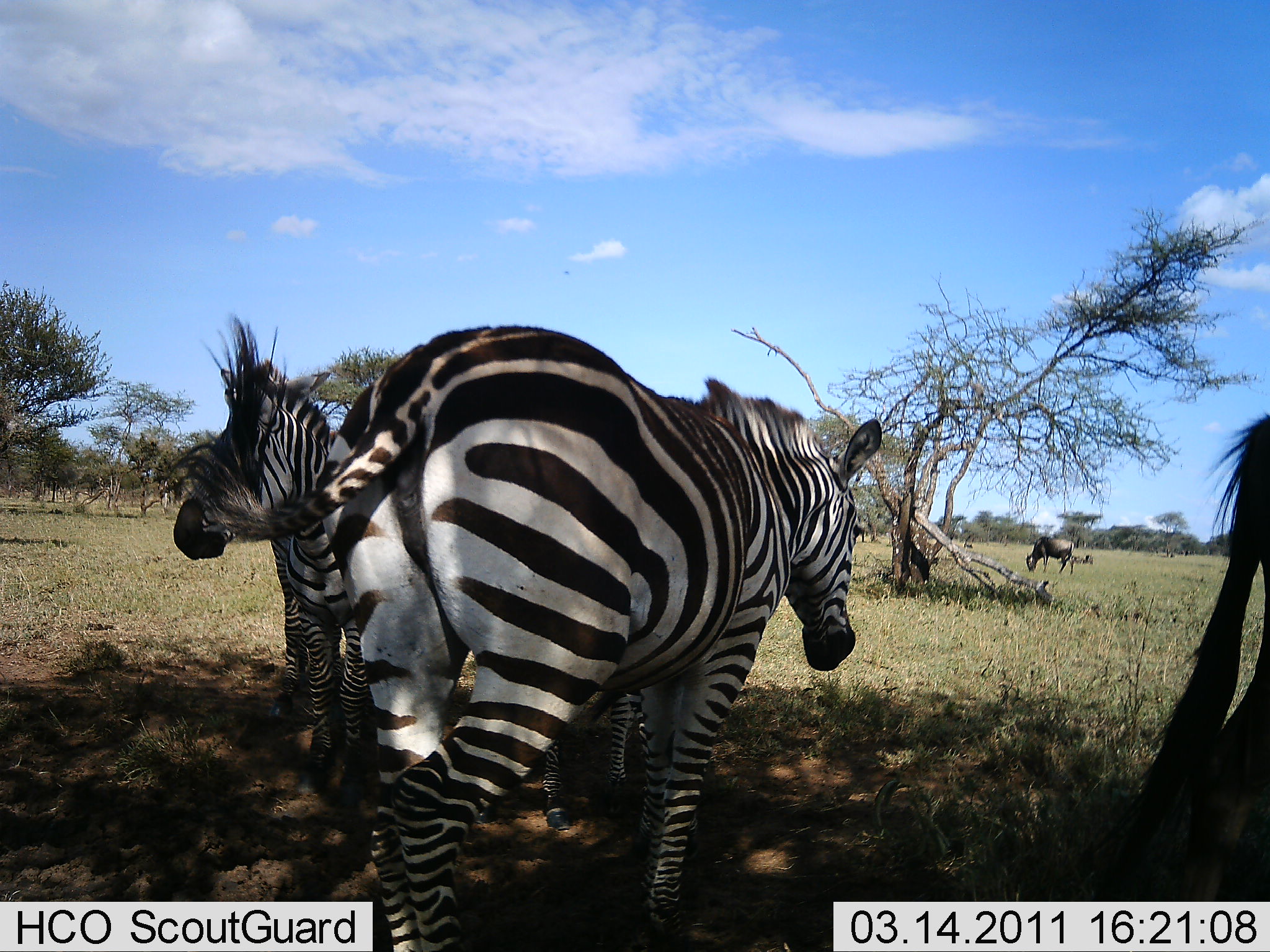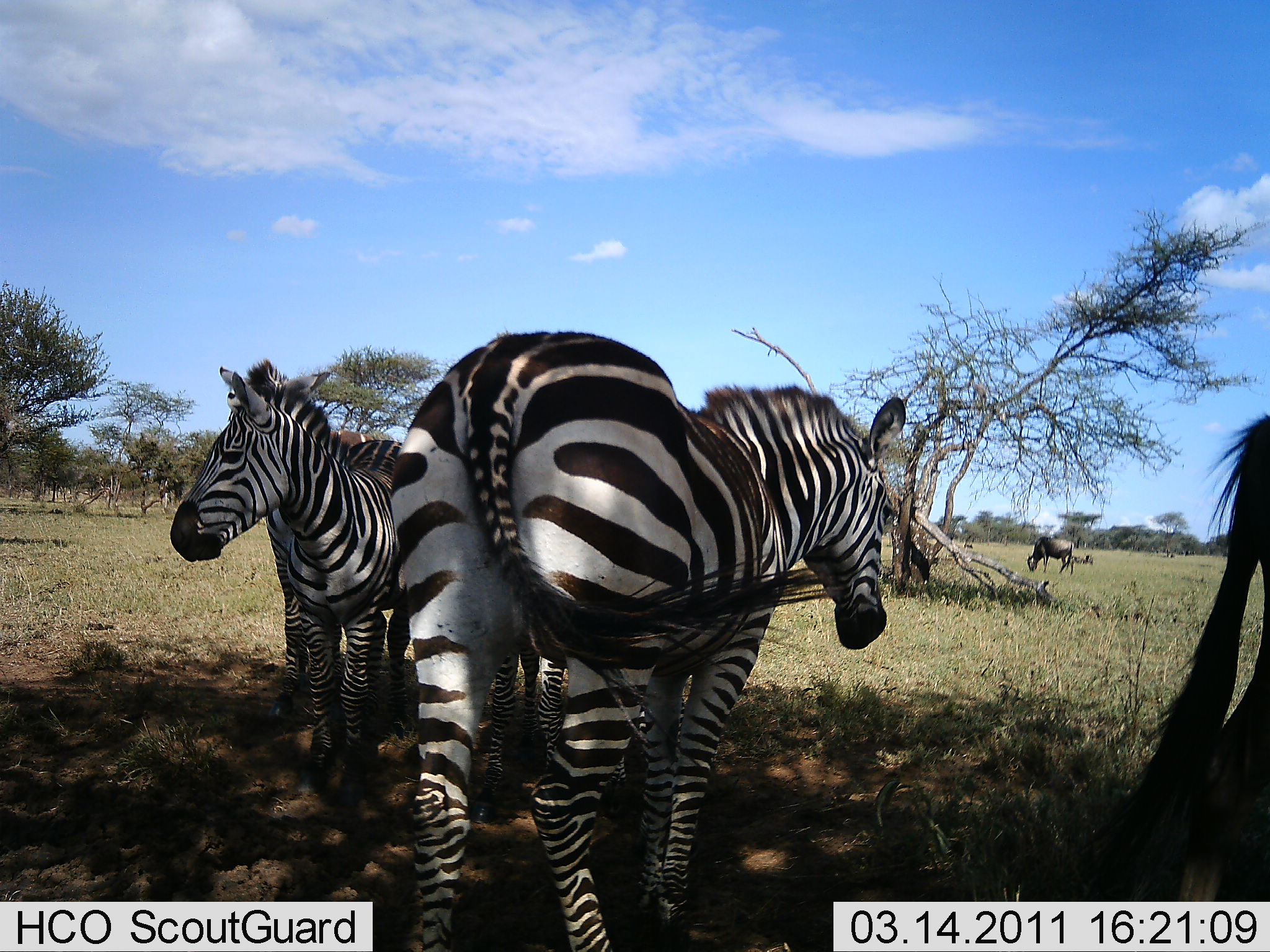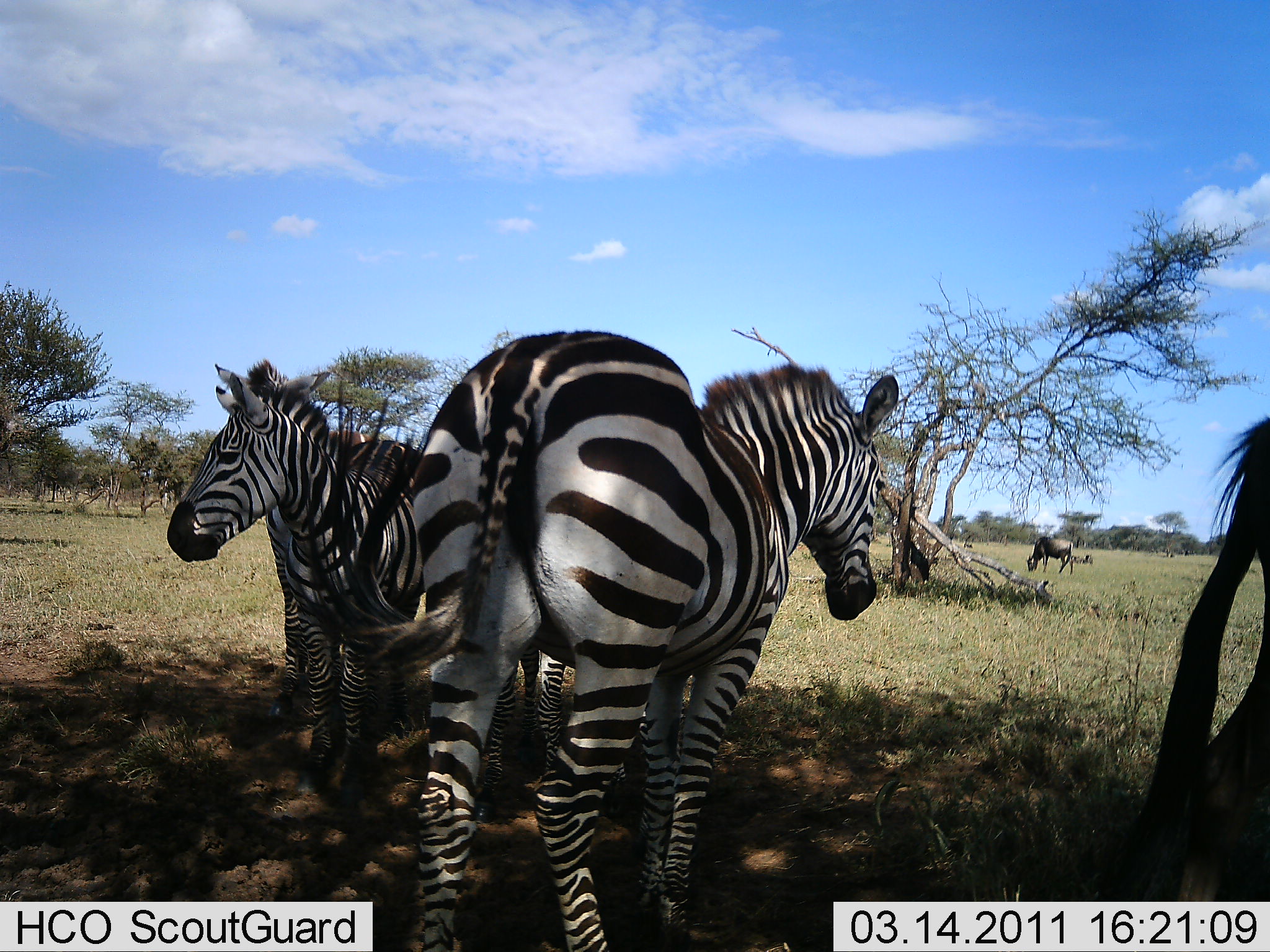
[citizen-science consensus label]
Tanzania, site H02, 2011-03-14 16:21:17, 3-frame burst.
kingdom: Animalia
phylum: Chordata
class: Mammalia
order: Artiodactyla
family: Bovidae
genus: Connochaetes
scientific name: Connochaetes taurinus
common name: blue wildebeest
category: wildebeest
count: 2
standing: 45%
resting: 27%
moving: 0%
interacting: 0%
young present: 0%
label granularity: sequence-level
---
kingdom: Animalia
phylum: Chordata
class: Mammalia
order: Perissodactyla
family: Equidae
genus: Equus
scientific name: Equus quagga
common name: plains zebra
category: zebra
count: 4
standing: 100%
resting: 0%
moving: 0%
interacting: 8%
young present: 8%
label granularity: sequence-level